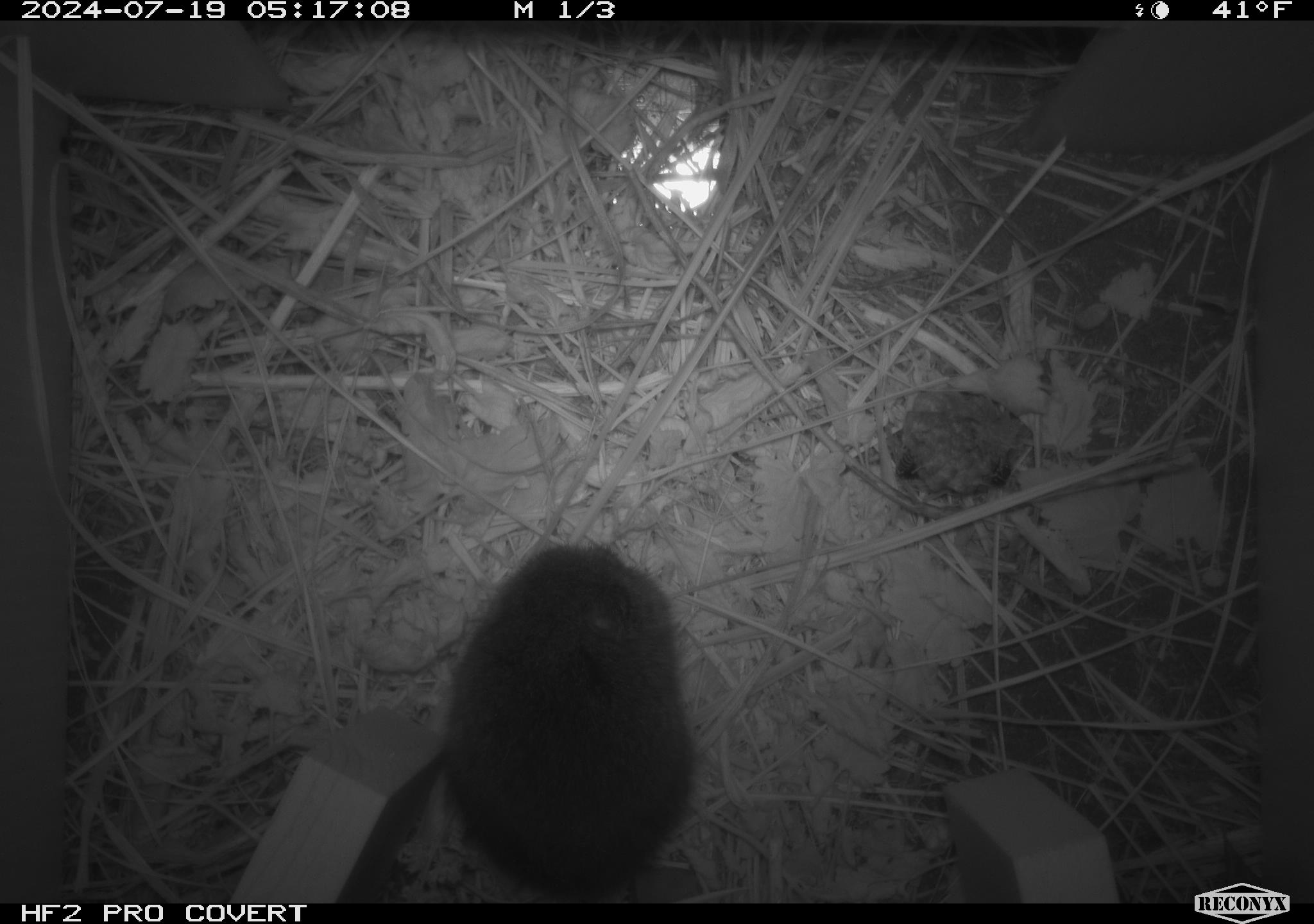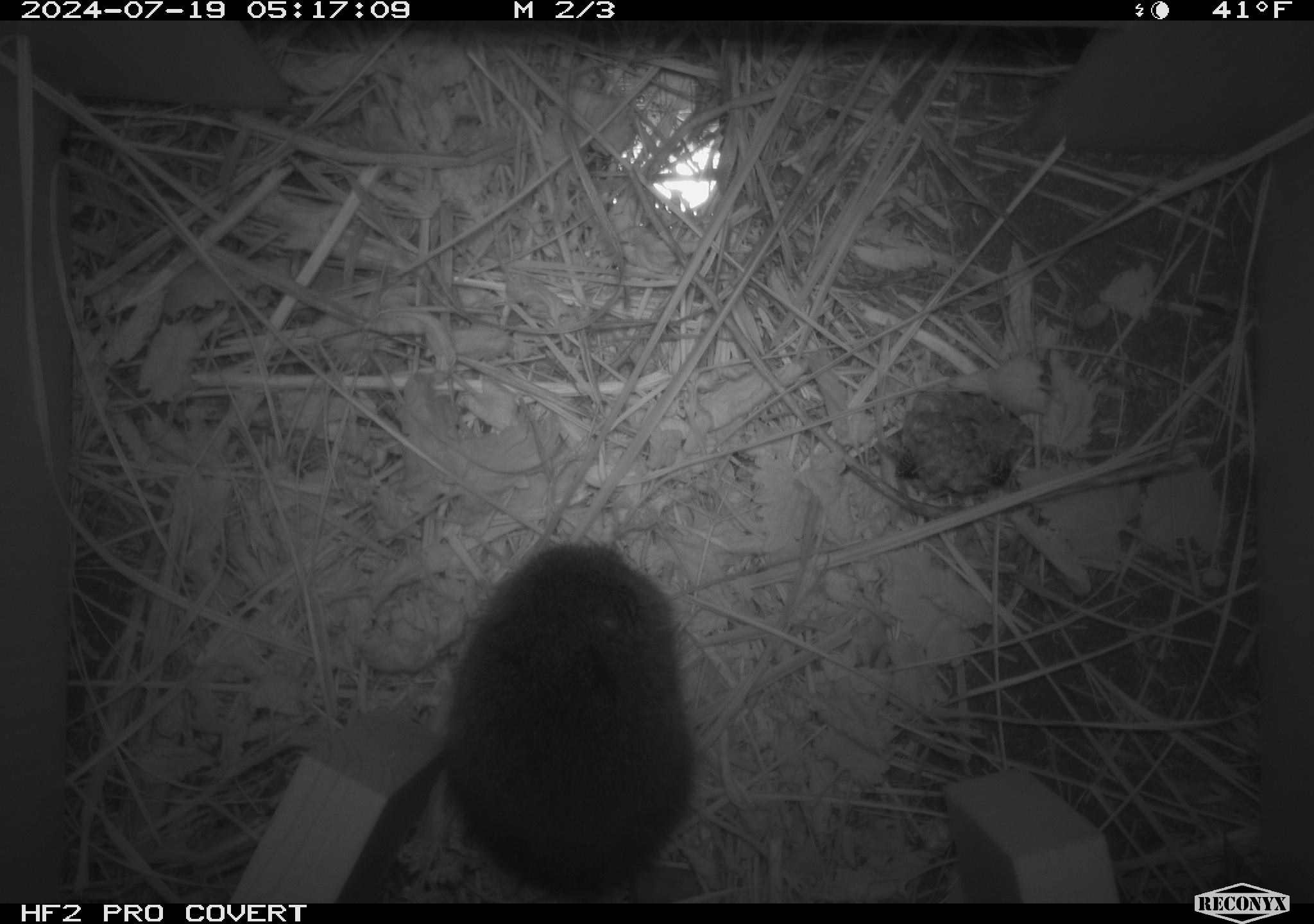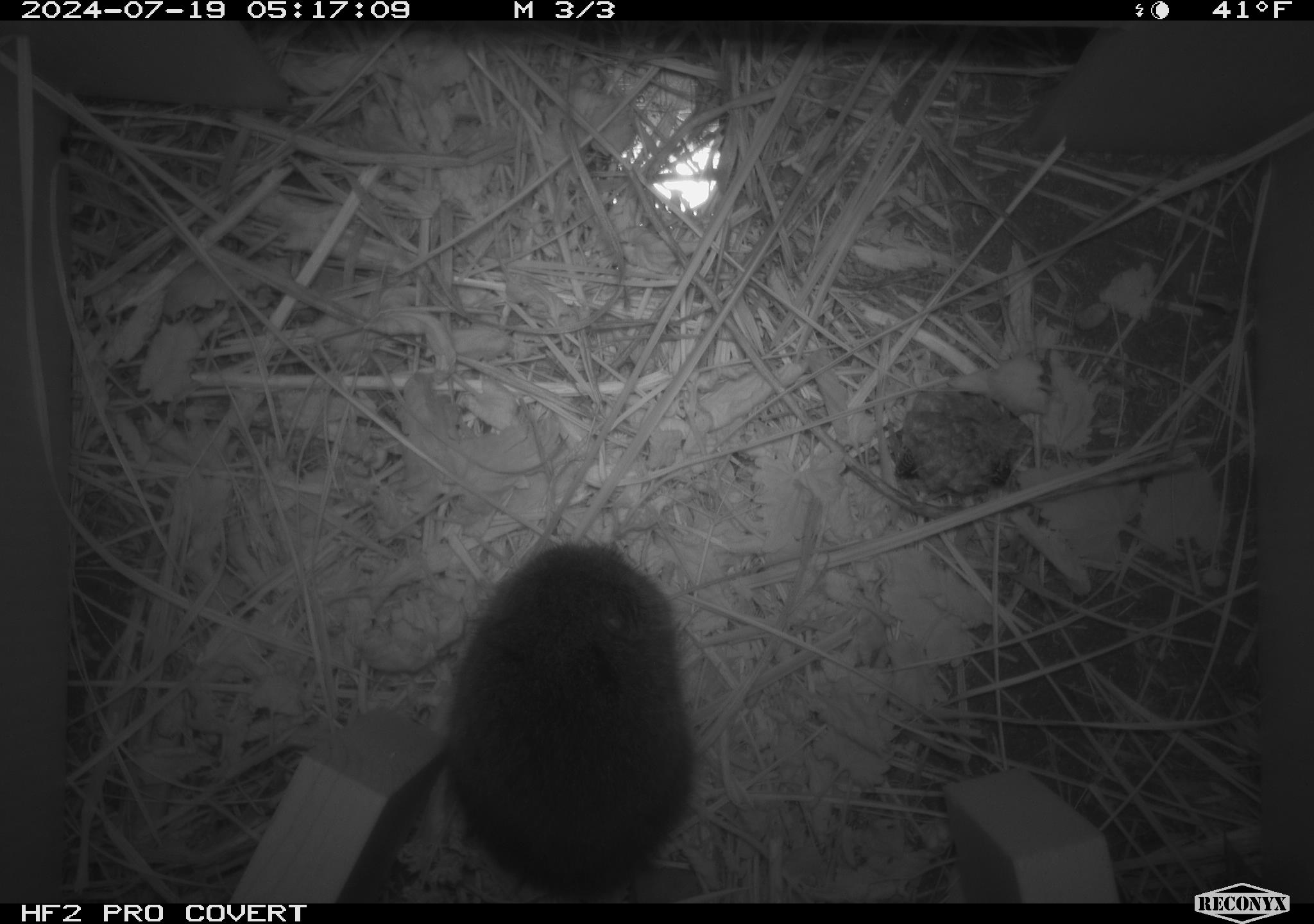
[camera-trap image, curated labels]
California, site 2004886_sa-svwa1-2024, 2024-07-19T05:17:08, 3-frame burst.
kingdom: Animalia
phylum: Arthropoda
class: Insecta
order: Hymenoptera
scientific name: Hymenoptera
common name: ants, bees, wasps, and sawflies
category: hymenoptera order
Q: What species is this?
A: Hymenoptera order (ants, bees, wasps, and sawflies) (Hymenoptera).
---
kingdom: Animalia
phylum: Chordata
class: Mammalia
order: Rodentia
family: Cricetidae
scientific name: Arvicolinae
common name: voles, lemmings, and muskrats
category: arvicolinae subfamily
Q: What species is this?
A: Arvicolinae subfamily (voles, lemmings, and muskrats) (Arvicolinae).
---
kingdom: Animalia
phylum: Arthropoda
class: Malacostraca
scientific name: Malacostraca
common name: amphipods, crabs, isopods, krill, lobsters and shrimps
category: malacostracan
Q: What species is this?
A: Malacostracan (amphipods, crabs, isopods, krill, lobsters and shrimps) (Malacostraca).